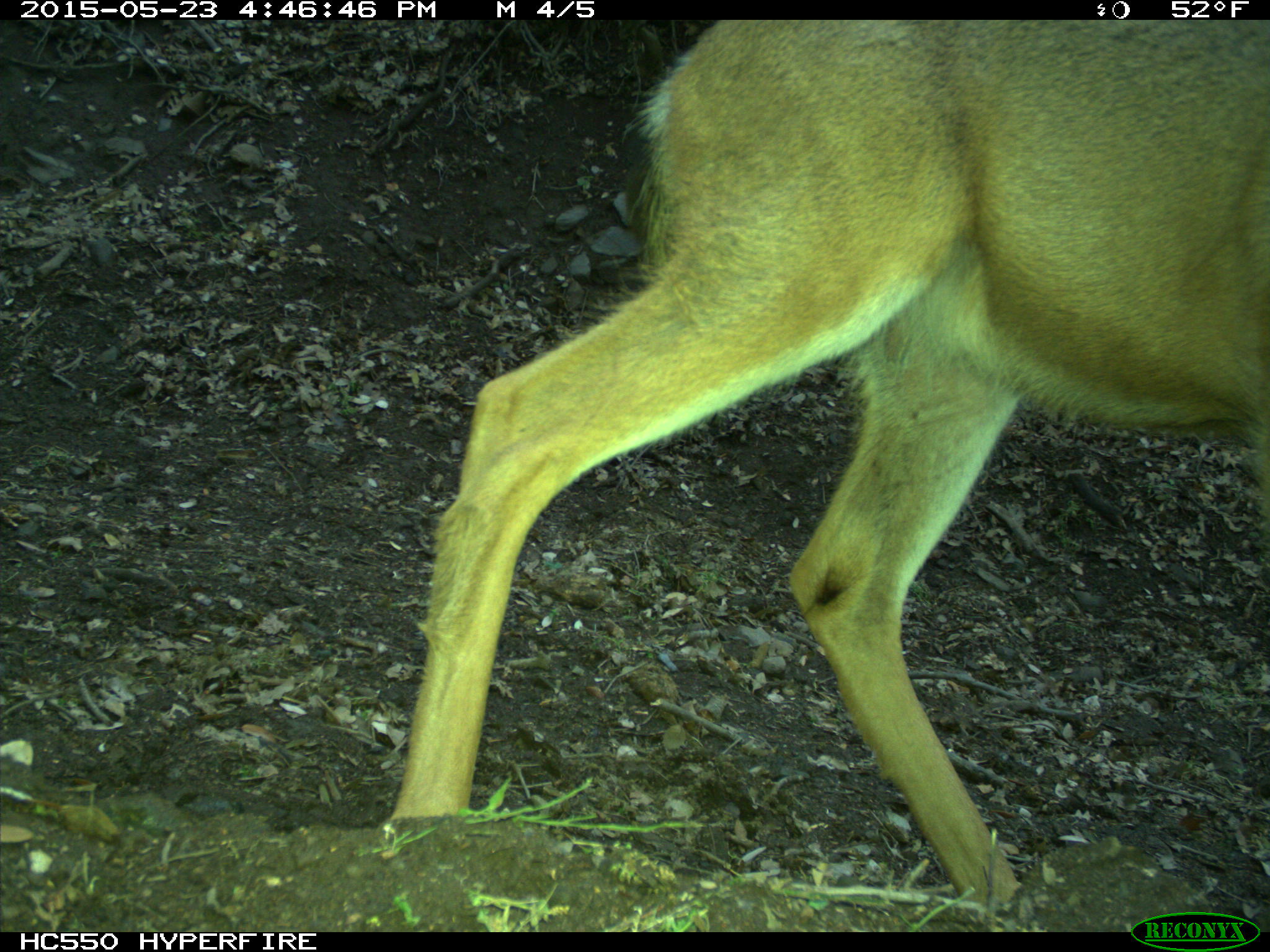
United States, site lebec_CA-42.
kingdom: Animalia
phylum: Chordata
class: Mammalia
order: Artiodactyla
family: Cervidae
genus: Odocoileus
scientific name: Odocoileus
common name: deer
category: unidentified deer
Unidentified deer (deer) (Odocoileus).